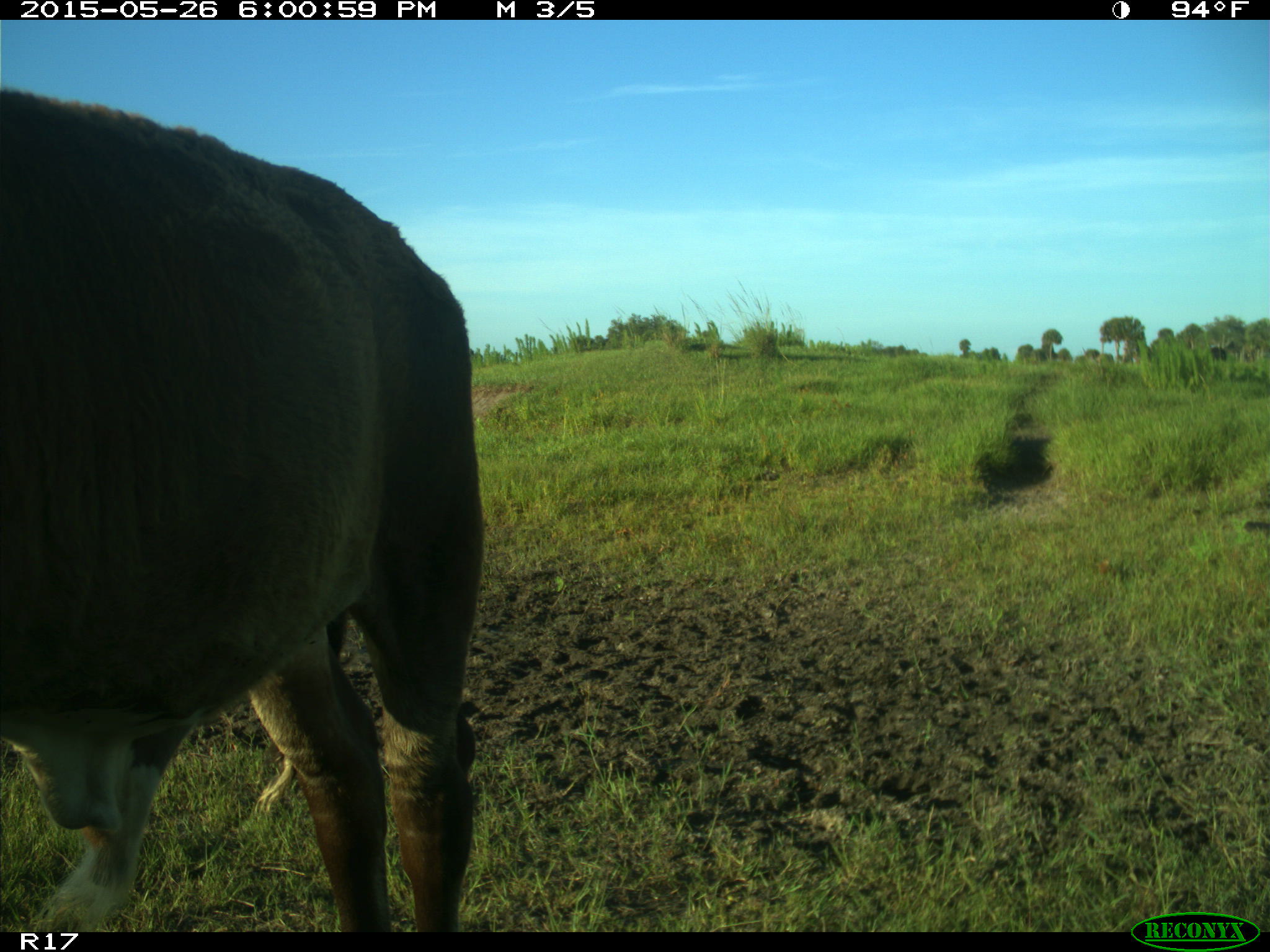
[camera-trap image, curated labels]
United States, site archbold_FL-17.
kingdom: Animalia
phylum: Chordata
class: Mammalia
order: Artiodactyla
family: Bovidae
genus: Bos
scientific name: Bos taurus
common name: domestic cow